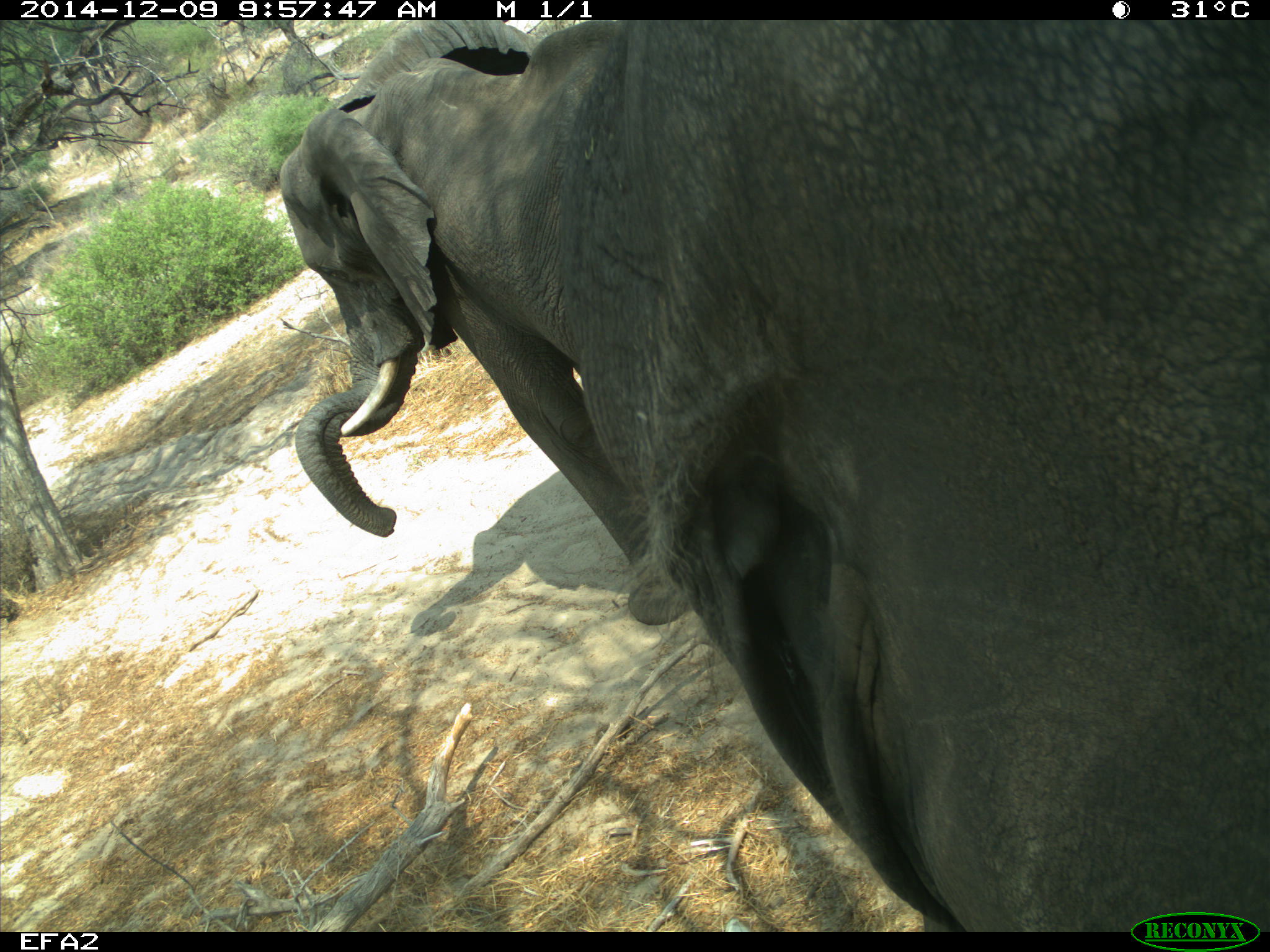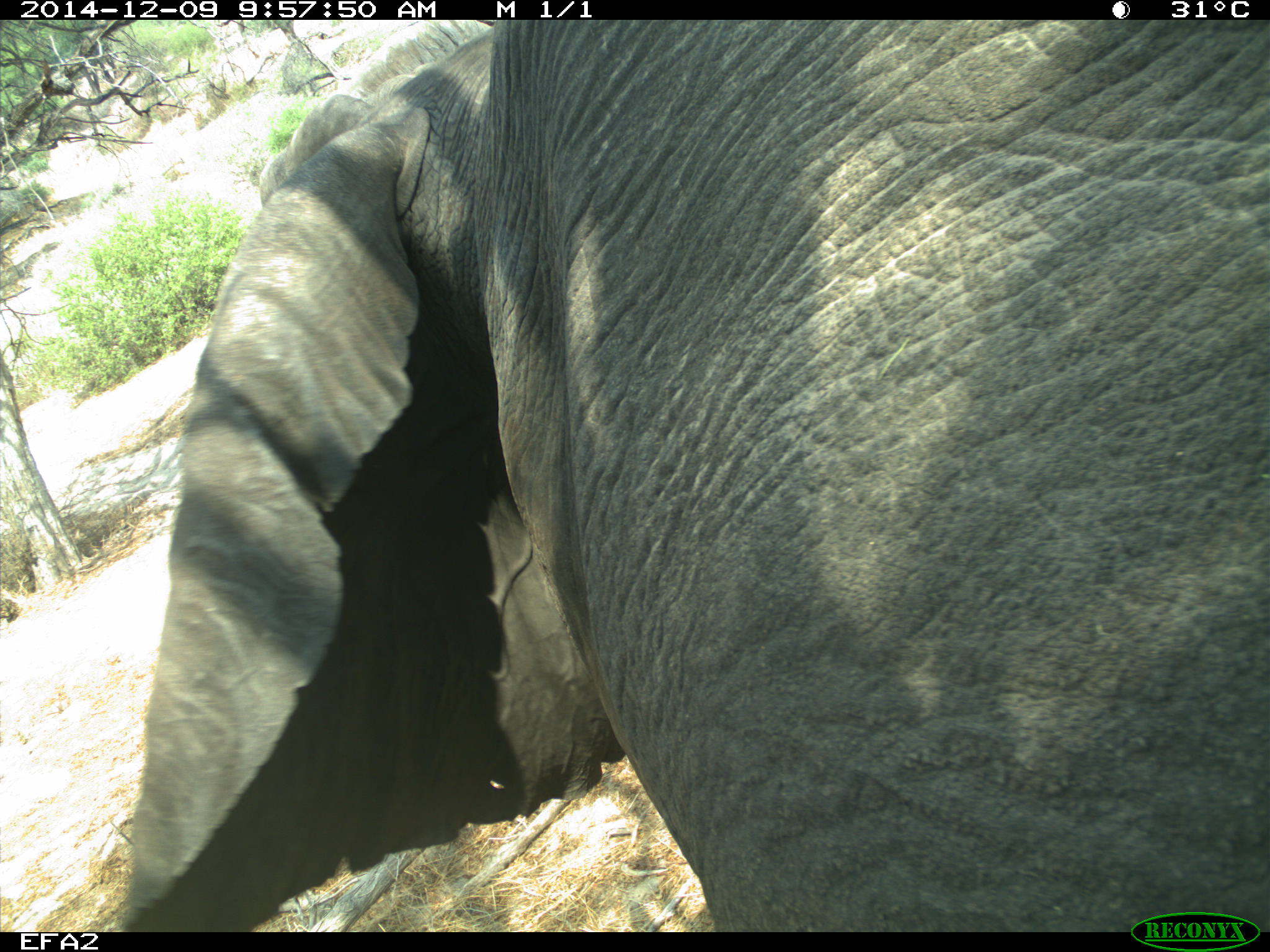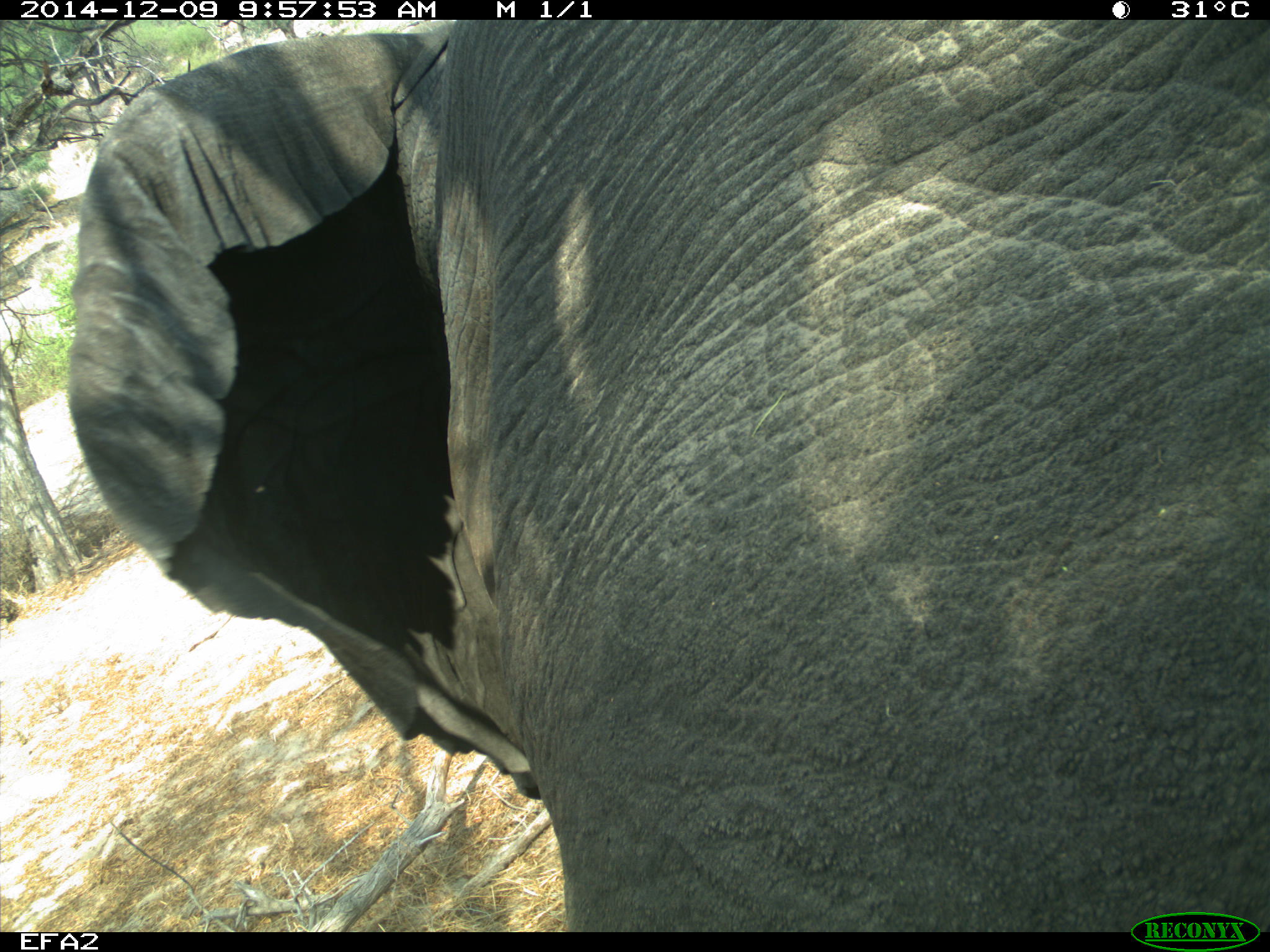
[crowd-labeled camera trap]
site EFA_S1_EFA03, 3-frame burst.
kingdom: Animalia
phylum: Chordata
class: Mammalia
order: Proboscidea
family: Elephantidae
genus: Loxodonta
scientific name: Loxodonta africana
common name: african bush elephant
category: elephant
Elephant (african bush elephant) (Loxodonta africana), count 2. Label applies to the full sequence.